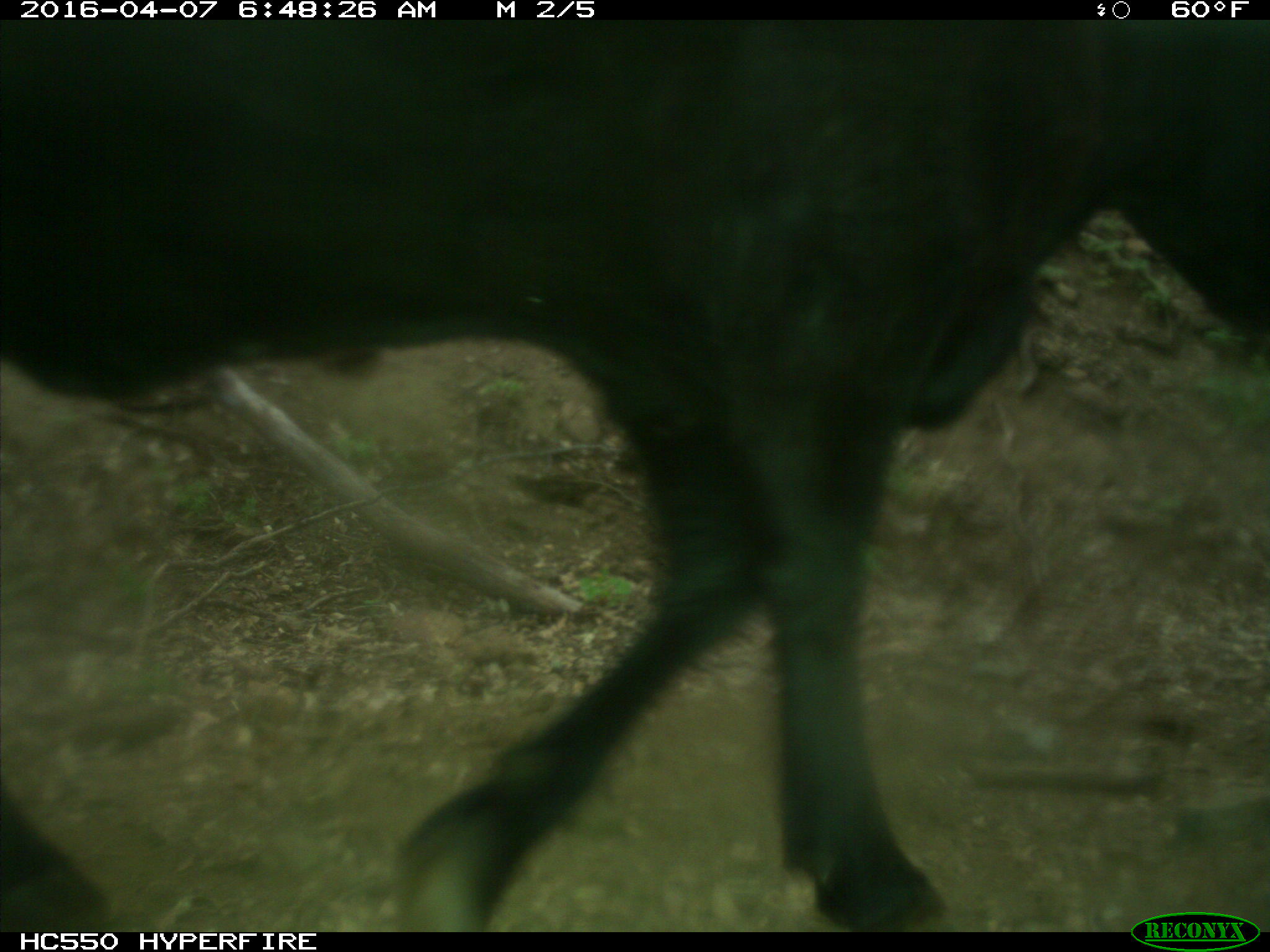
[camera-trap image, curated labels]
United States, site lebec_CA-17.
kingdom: Animalia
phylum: Chordata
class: Mammalia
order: Artiodactyla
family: Bovidae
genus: Bos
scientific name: Bos taurus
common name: domestic cow